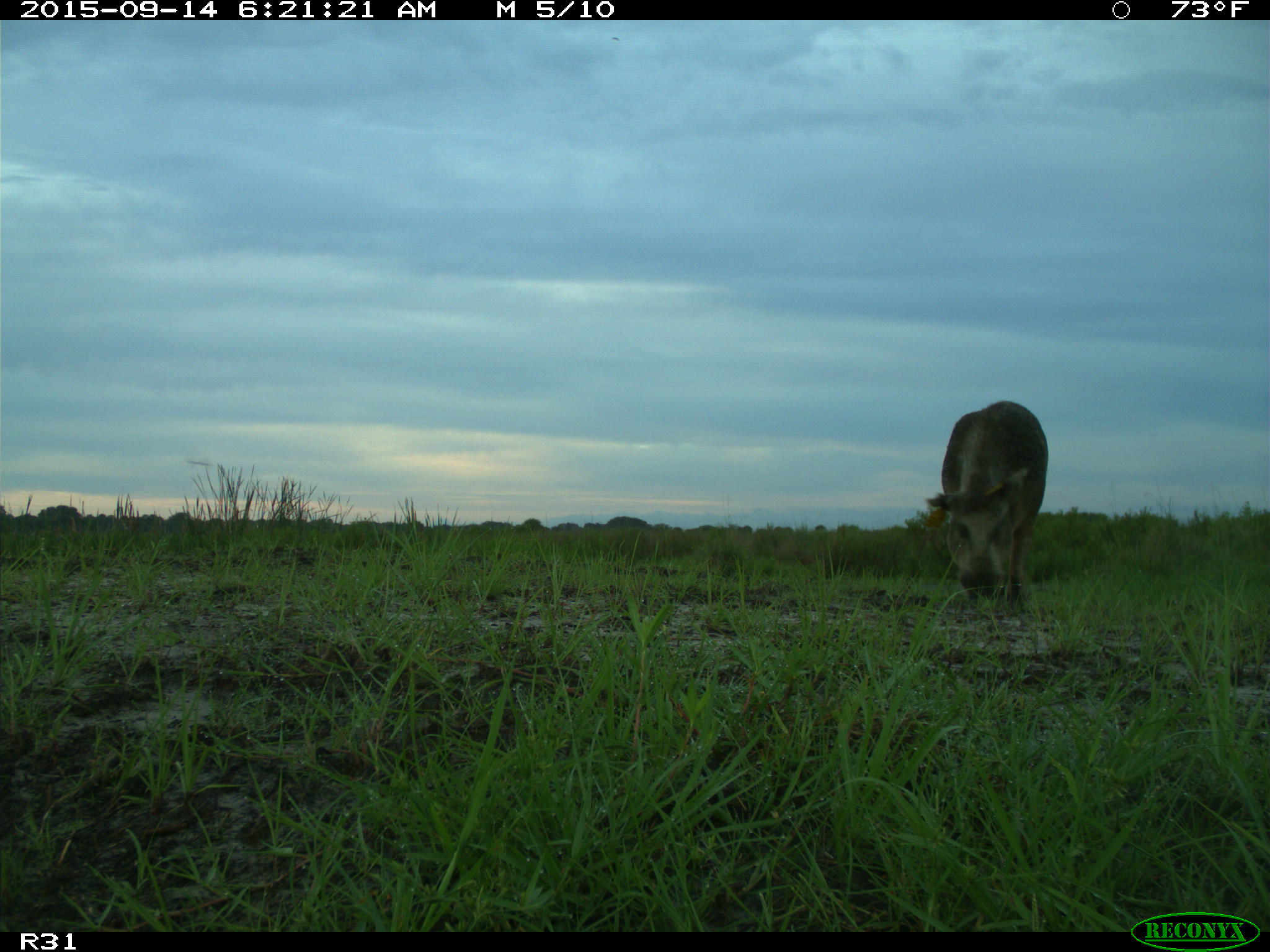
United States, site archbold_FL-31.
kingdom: Animalia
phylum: Chordata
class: Mammalia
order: Artiodactyla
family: Suidae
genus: Sus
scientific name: Sus scrofa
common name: wild boar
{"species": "Sus scrofa (wild boar)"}